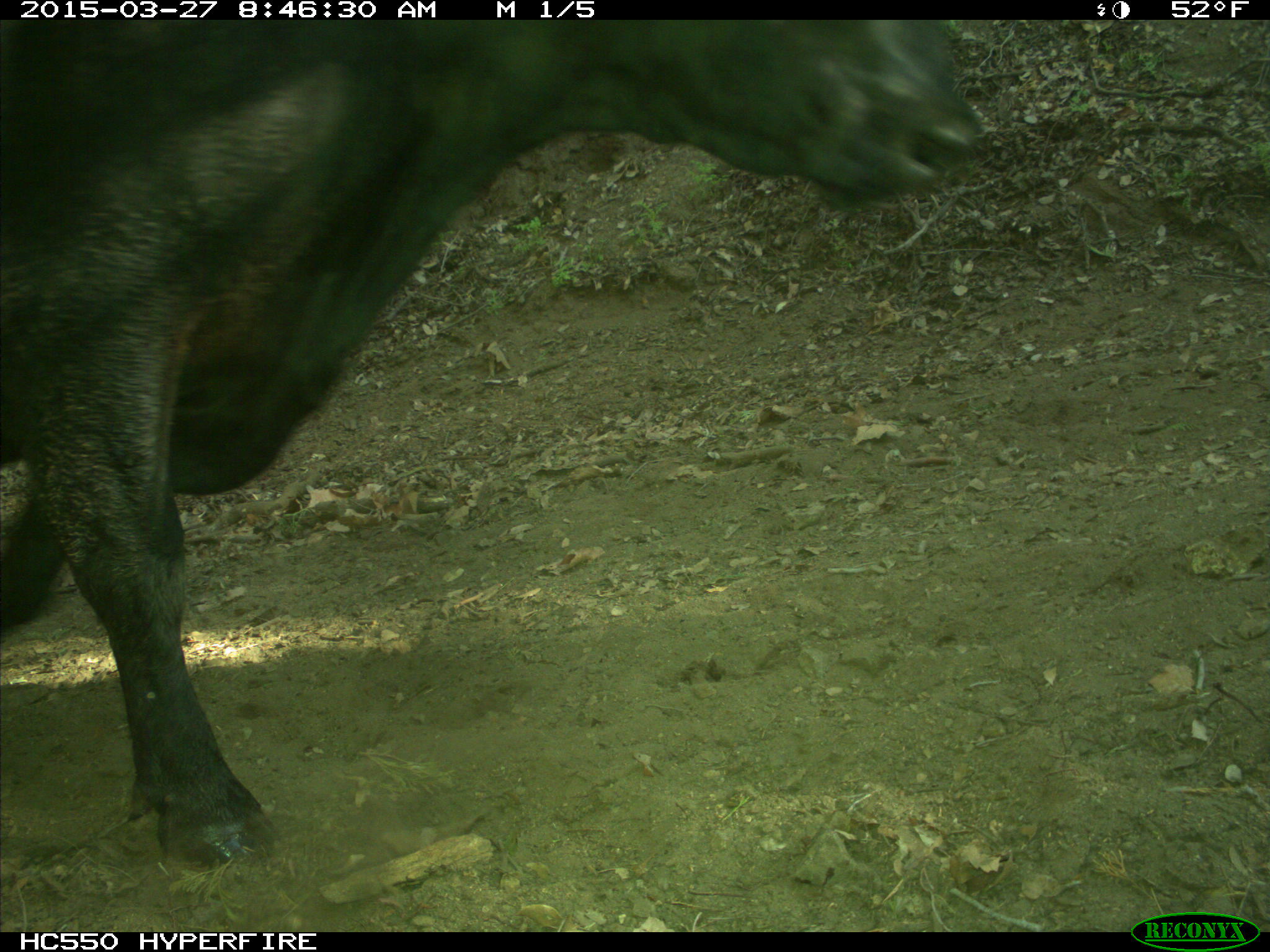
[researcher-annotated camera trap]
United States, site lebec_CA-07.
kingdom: Animalia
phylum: Chordata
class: Mammalia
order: Artiodactyla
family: Bovidae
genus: Bos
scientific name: Bos taurus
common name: domestic cow